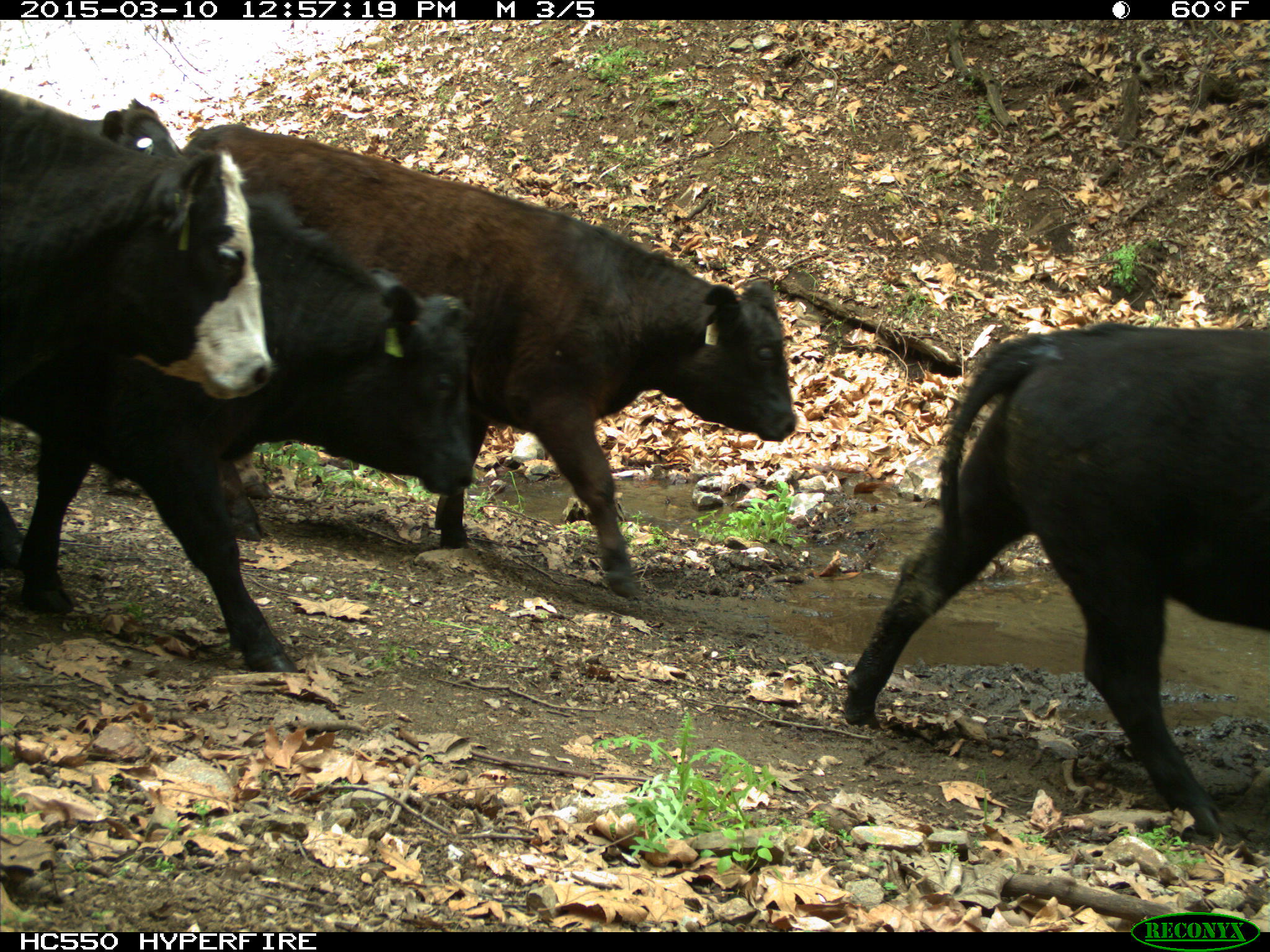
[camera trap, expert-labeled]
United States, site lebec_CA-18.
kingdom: Animalia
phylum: Chordata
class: Mammalia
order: Artiodactyla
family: Bovidae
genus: Bos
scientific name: Bos taurus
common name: domestic cow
Bos taurus (domestic cow).